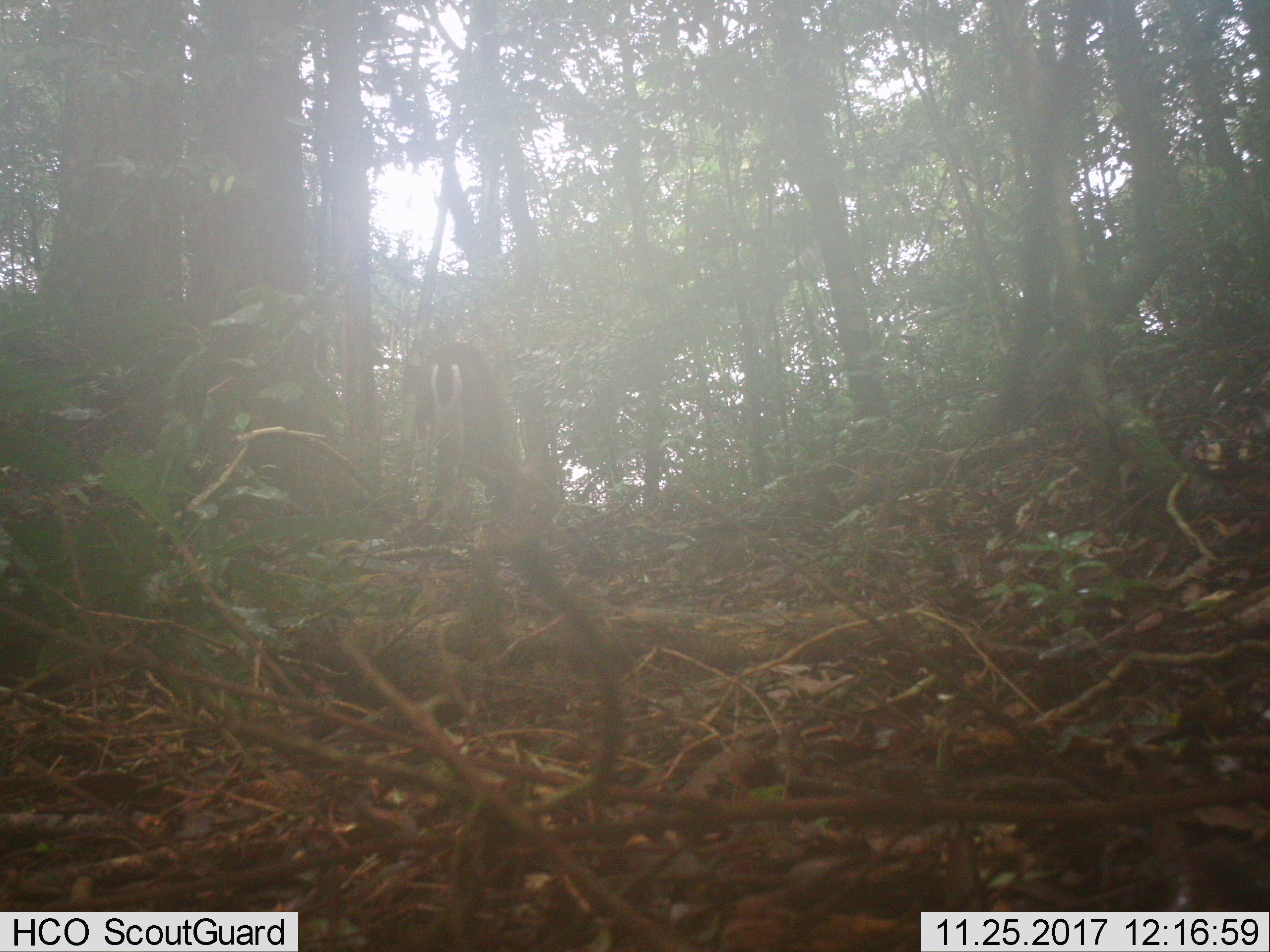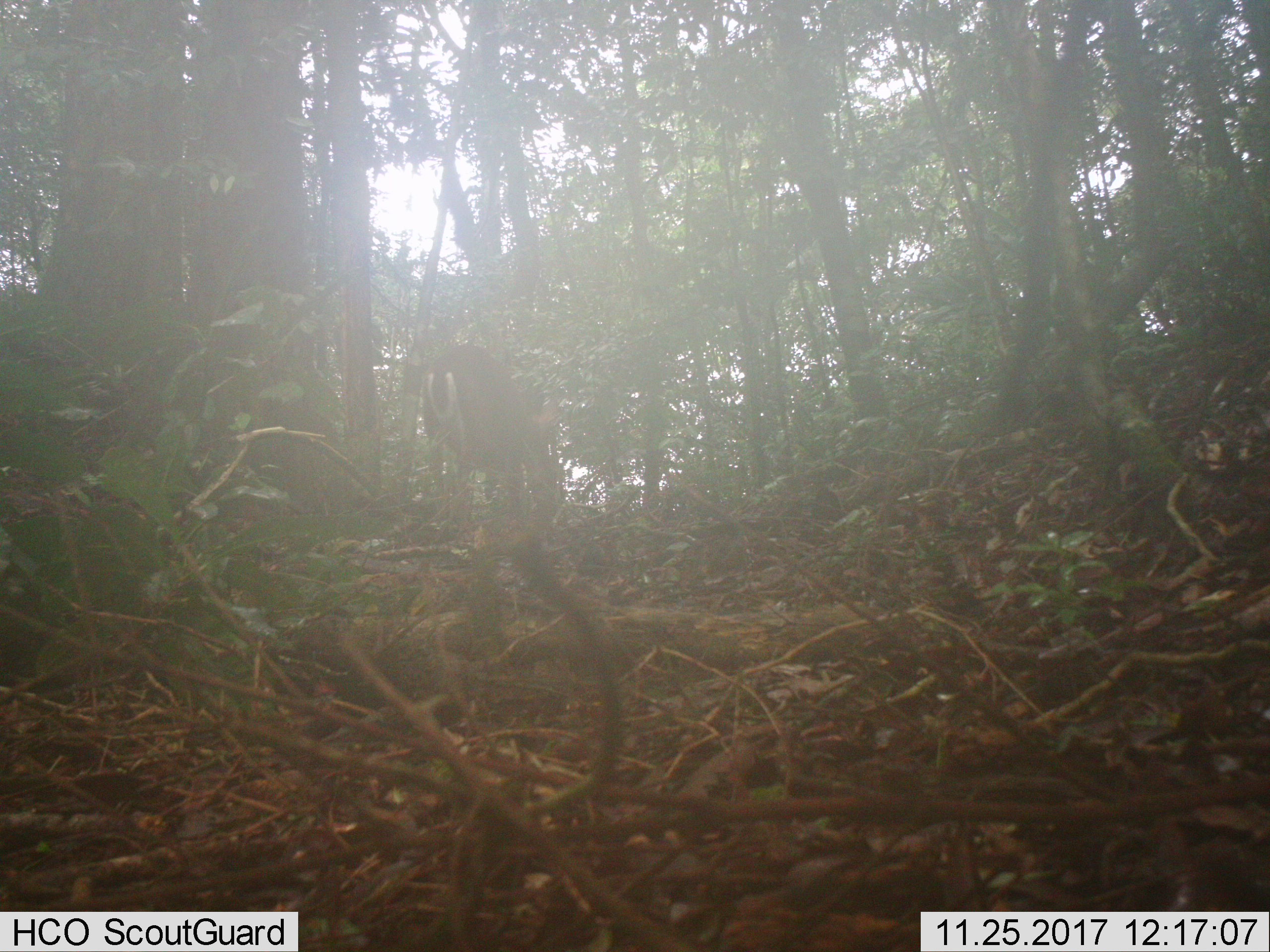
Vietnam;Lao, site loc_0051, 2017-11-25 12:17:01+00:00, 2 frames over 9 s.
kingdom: Animalia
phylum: Chordata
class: Mammalia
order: Artiodactyla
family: Cervidae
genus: Muntiacus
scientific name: Muntiacus rooseveltorum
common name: roosevelt's muntjac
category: roosevelts muntjac group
Roosevelts muntjac group (roosevelt's muntjac) (Muntiacus rooseveltorum). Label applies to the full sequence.